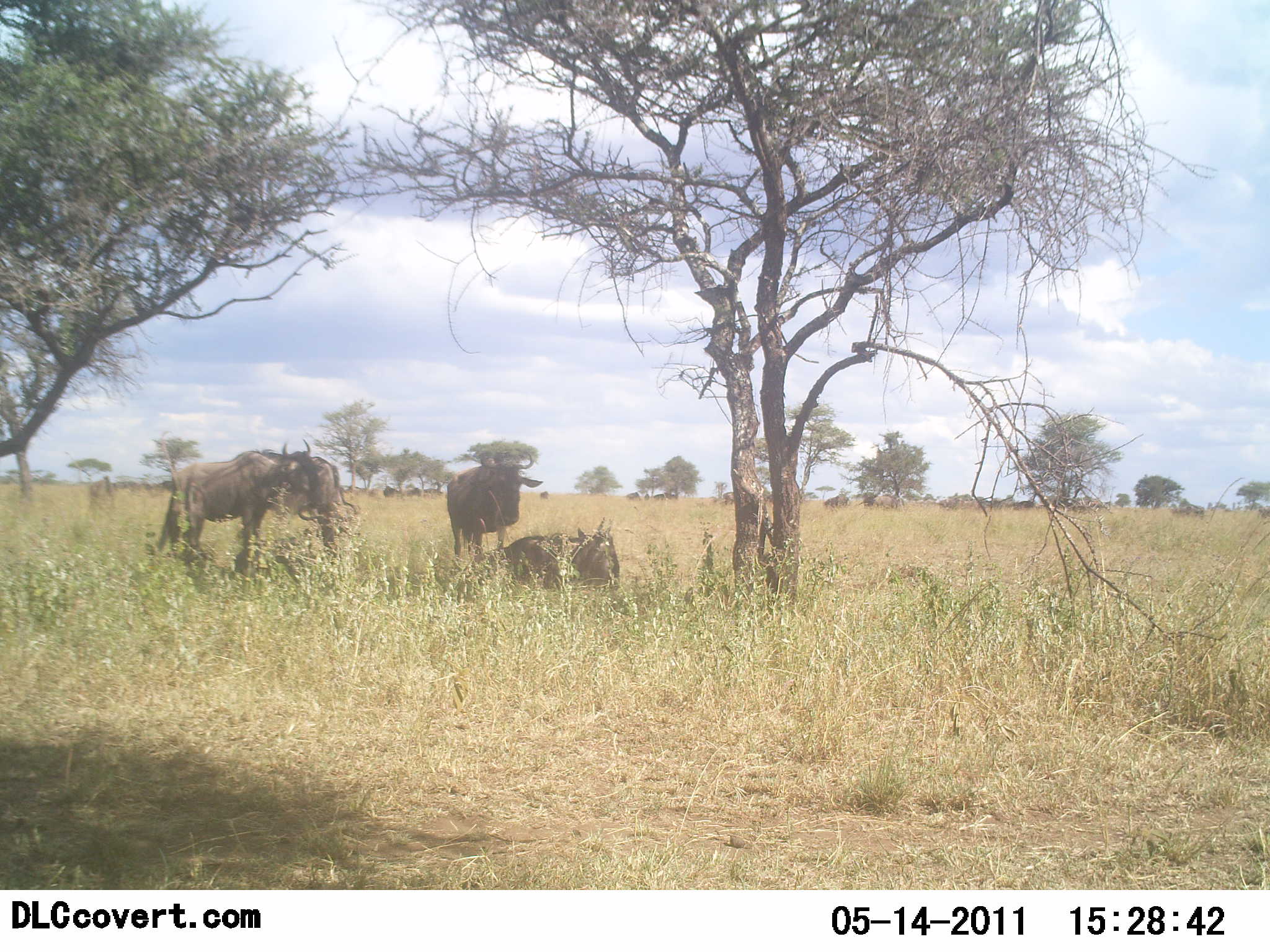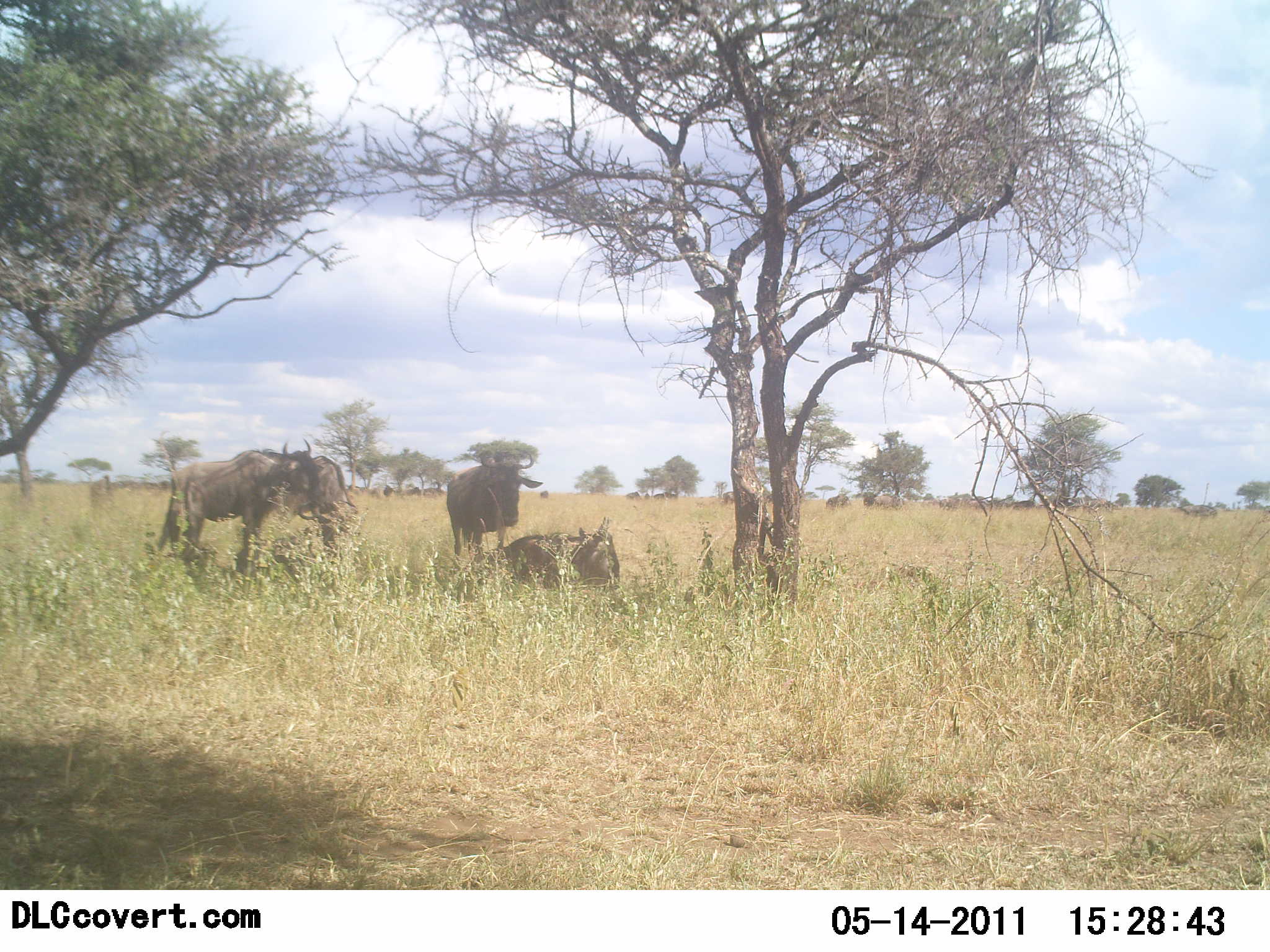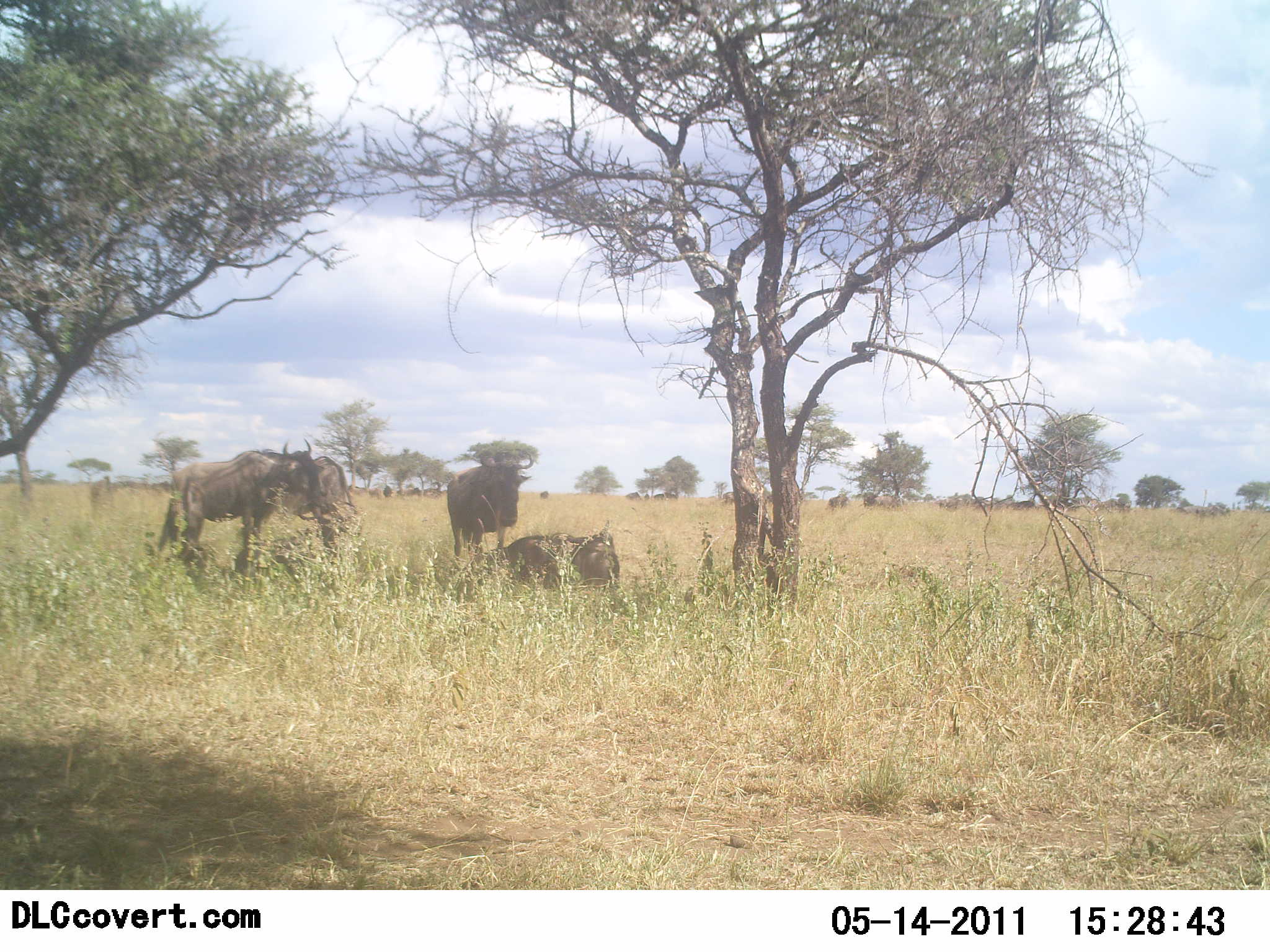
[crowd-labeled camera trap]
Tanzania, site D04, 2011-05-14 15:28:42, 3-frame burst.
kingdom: Animalia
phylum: Chordata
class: Mammalia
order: Artiodactyla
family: Bovidae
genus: Connochaetes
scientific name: Connochaetes taurinus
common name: blue wildebeest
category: wildebeest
Wildebeest (blue wildebeest) (Connochaetes taurinus), count 11-50. Behavior (volunteer vote fractions): standing 80%, resting 80%, moving 33%, interacting 0%. Young present (vote fraction): 0%. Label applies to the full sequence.